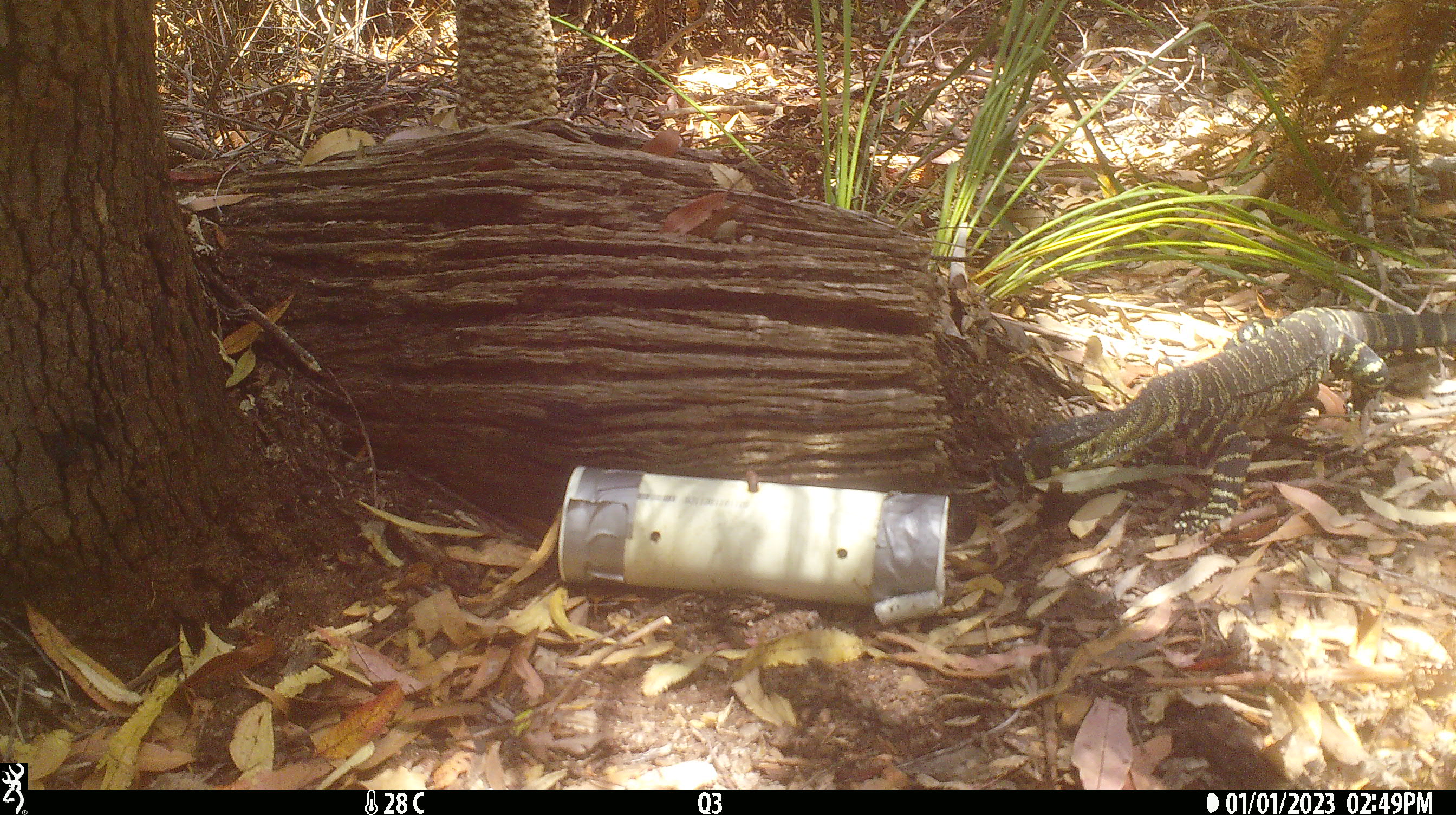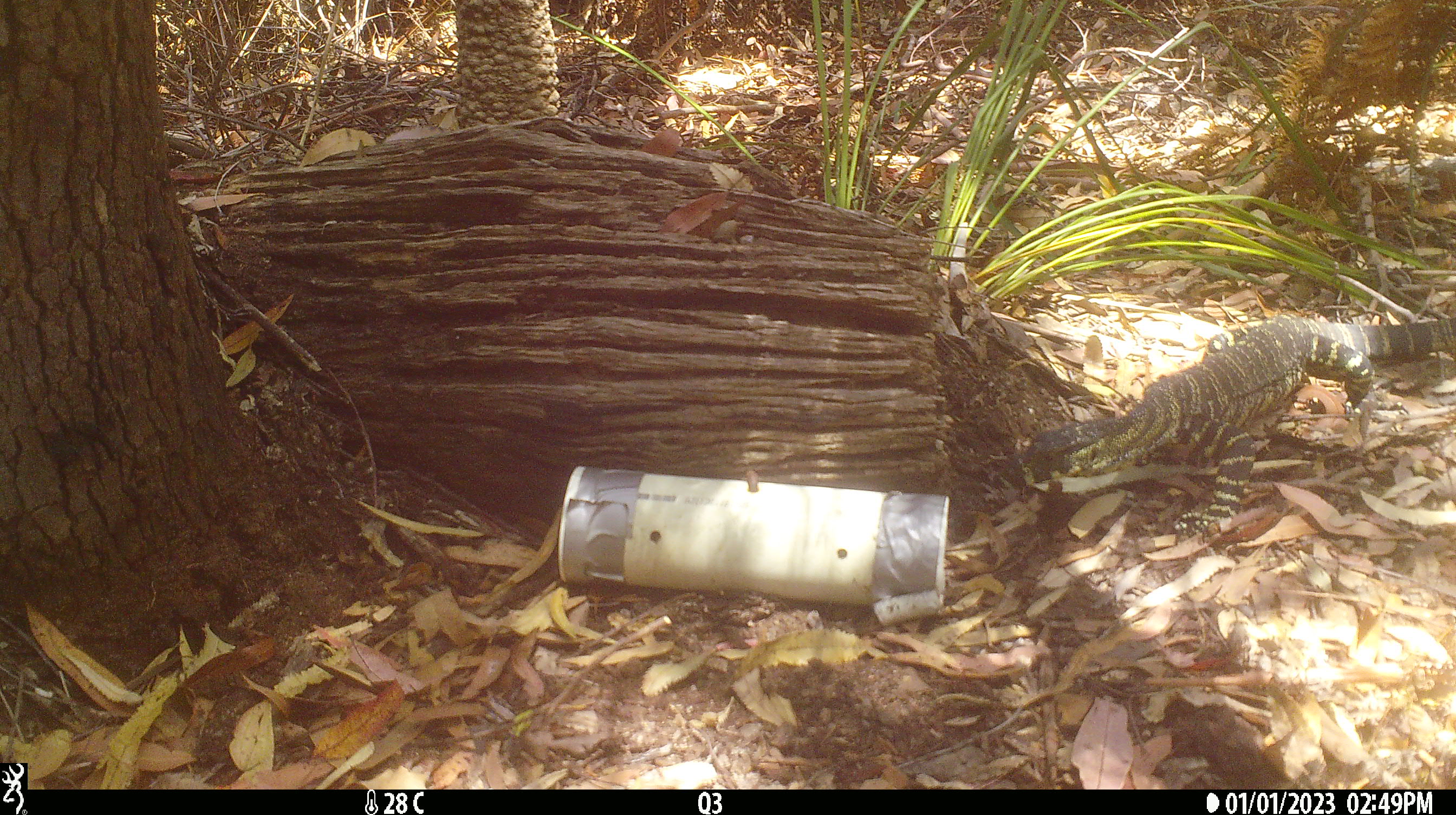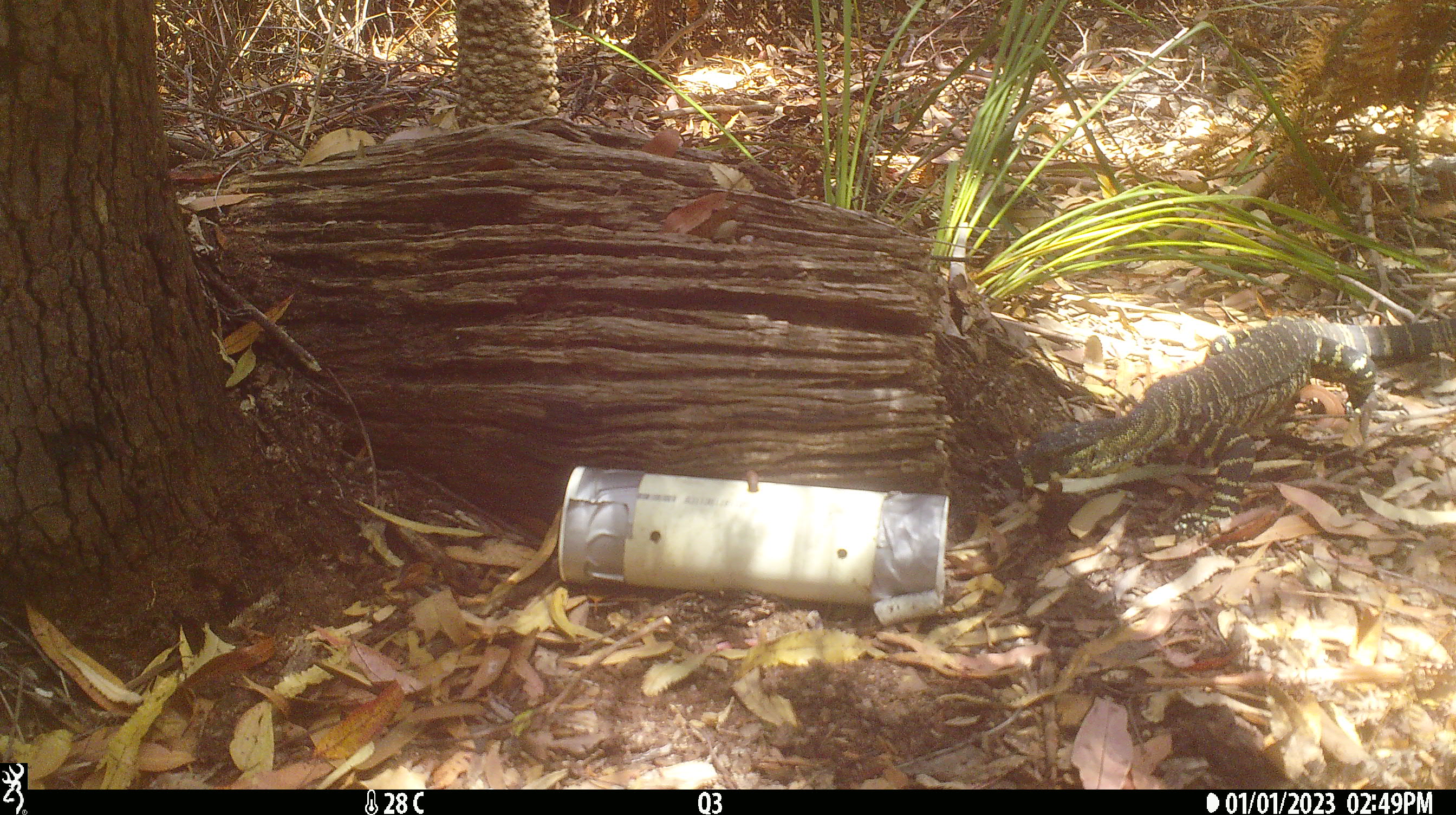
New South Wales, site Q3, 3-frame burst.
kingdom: Animalia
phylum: Chordata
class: Reptilia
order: Squamata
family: Varanidae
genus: Varanus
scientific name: Varanus varius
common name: lace monitor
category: goanna